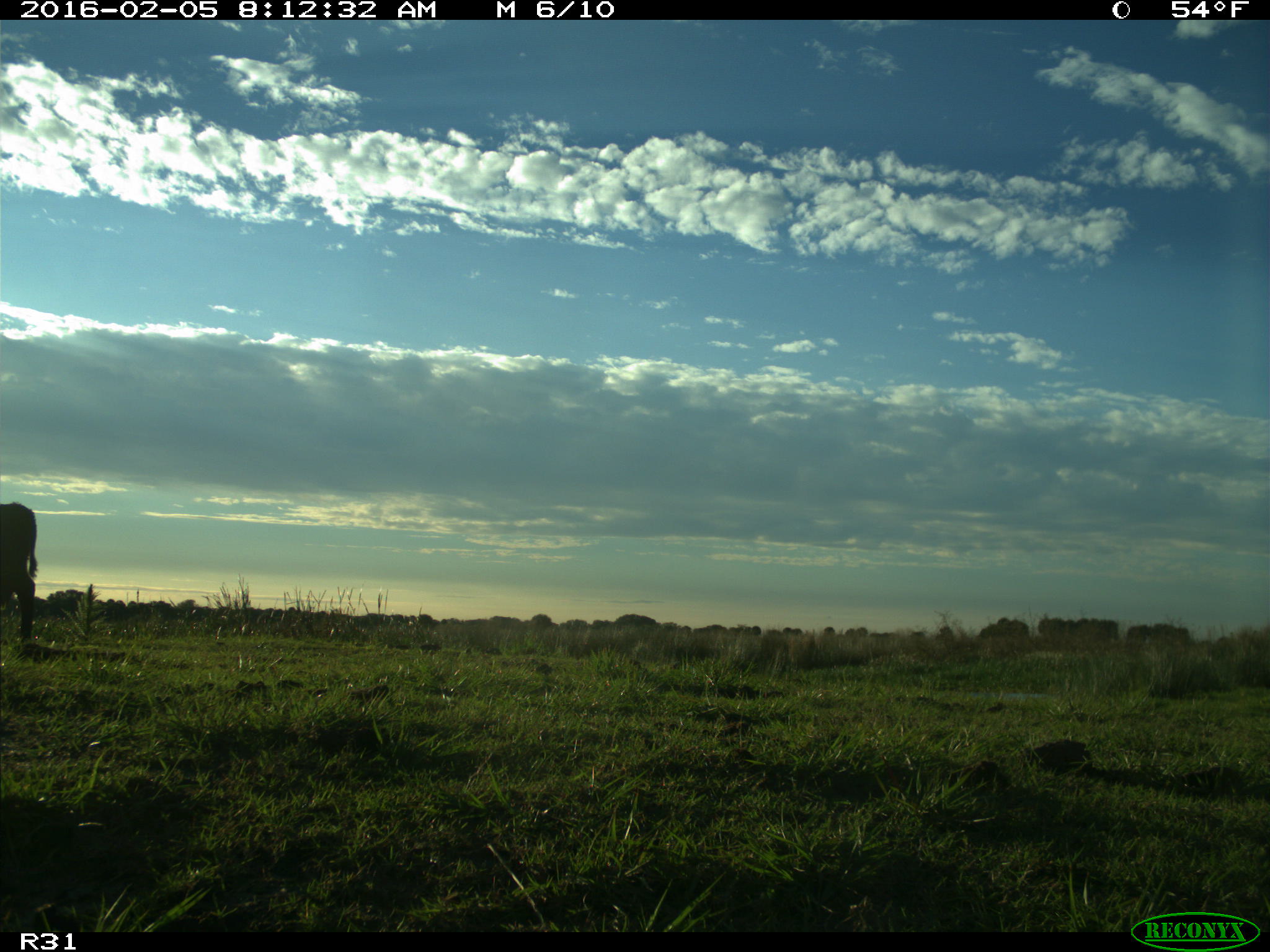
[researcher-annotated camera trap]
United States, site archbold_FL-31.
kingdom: Animalia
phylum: Chordata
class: Mammalia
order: Artiodactyla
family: Bovidae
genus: Bos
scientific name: Bos taurus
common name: domestic cow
Bos taurus (domestic cow).